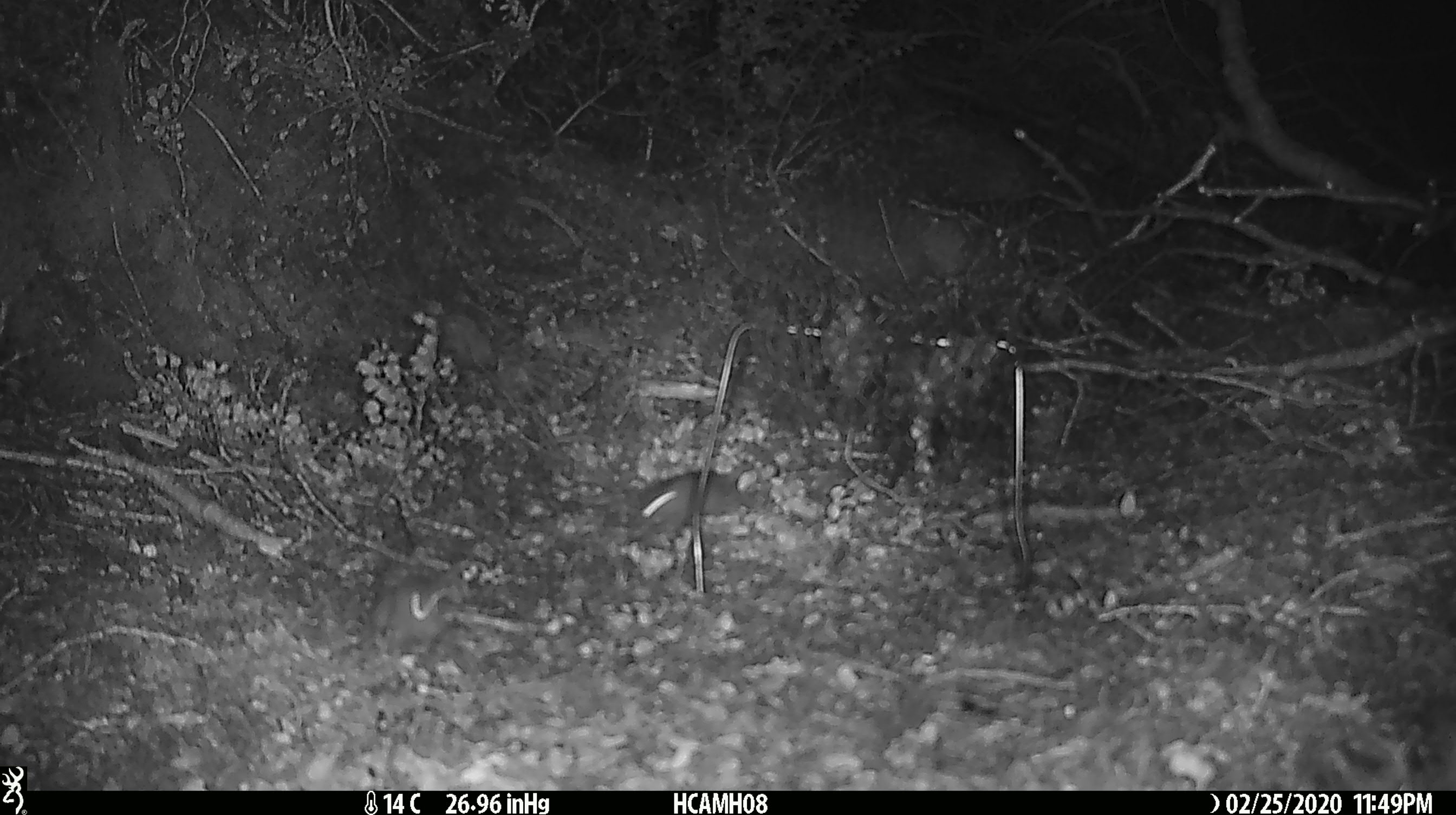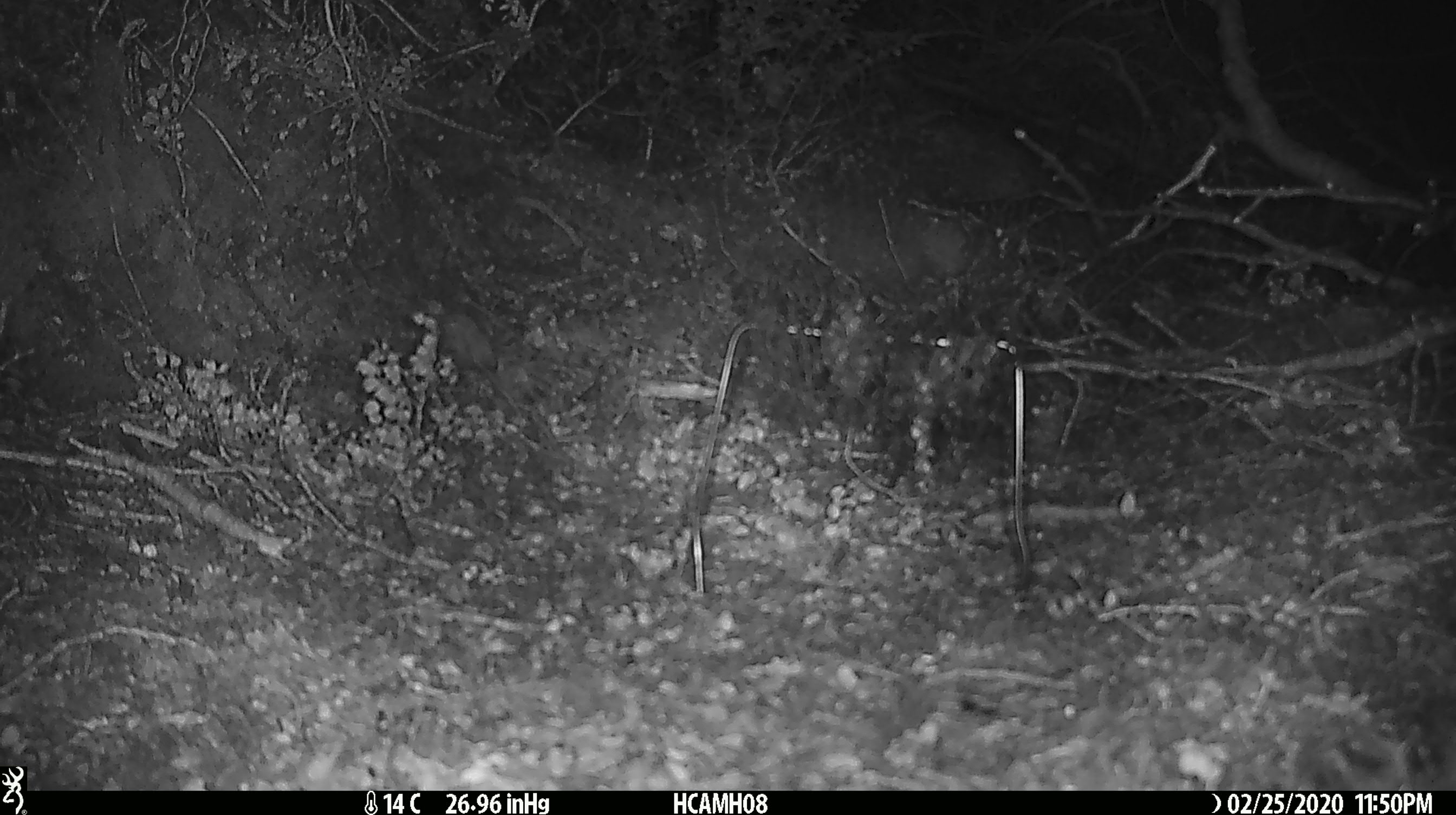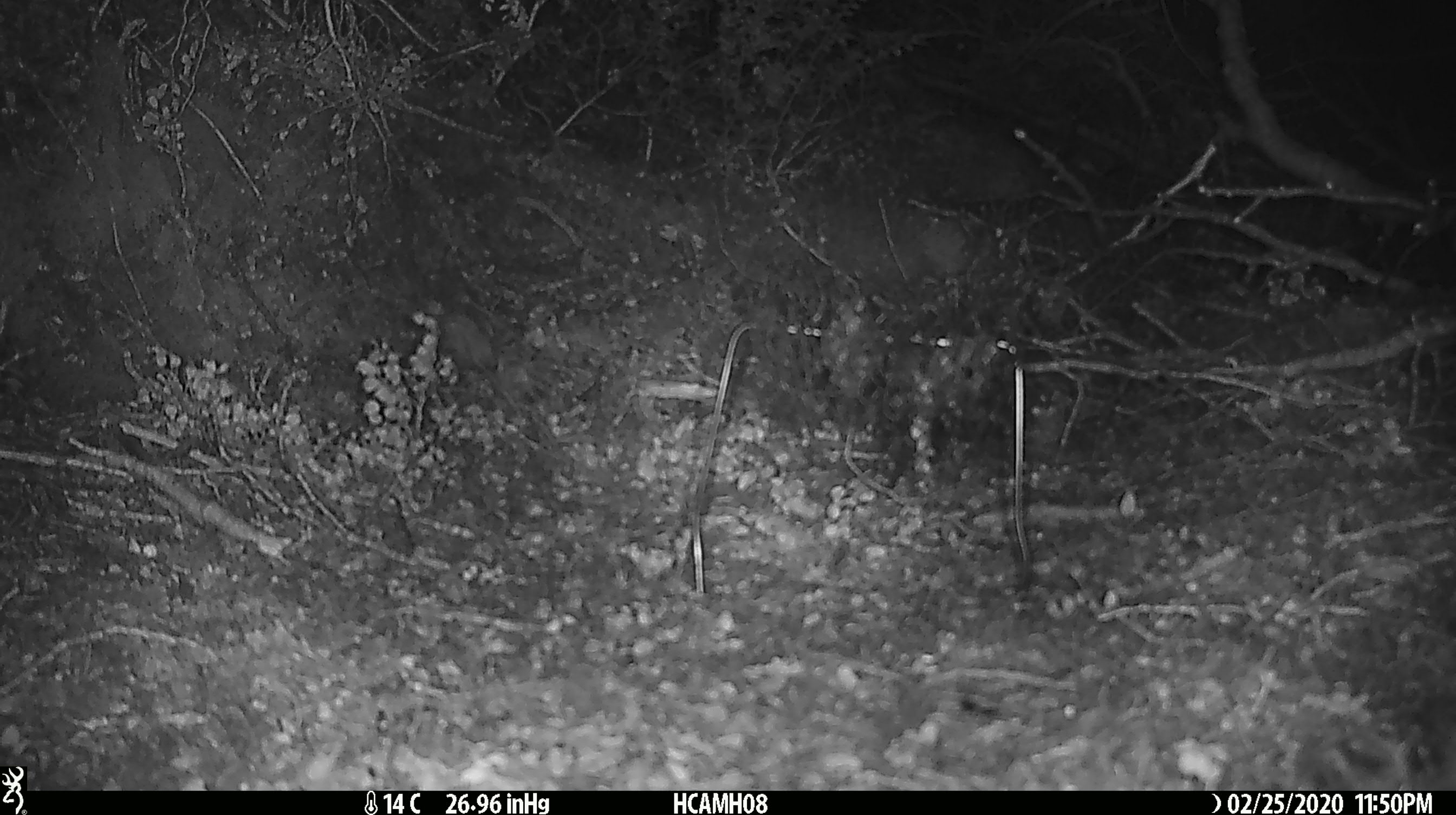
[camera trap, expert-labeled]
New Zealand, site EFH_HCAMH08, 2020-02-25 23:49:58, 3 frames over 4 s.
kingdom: Animalia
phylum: Chordata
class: Mammalia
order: Rodentia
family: Muridae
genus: Mus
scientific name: Mus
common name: mouse